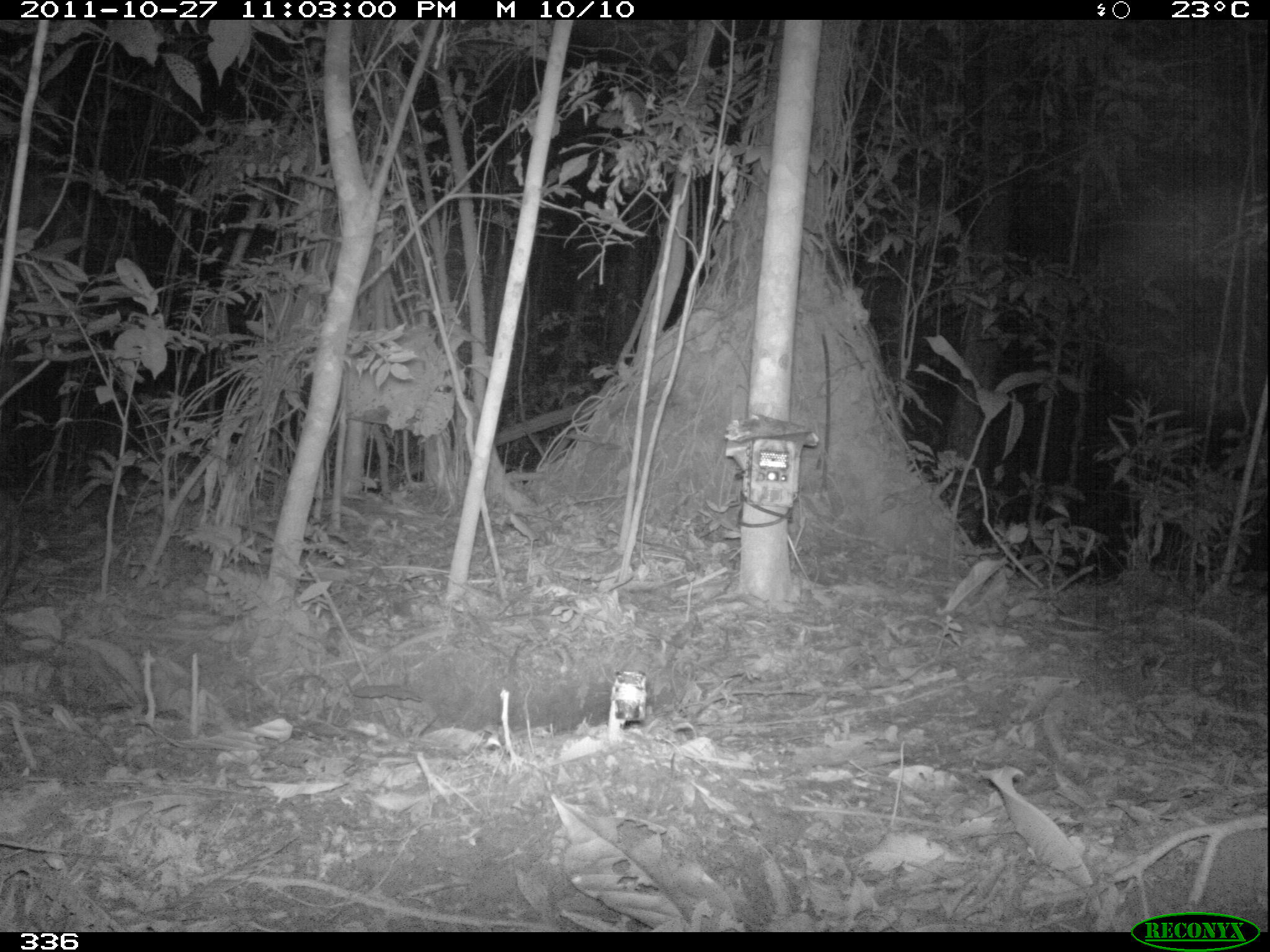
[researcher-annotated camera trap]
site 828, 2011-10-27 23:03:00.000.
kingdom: Animalia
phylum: Chordata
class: Mammalia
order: Rodentia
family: Cuniculidae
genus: Cuniculus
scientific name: Cuniculus paca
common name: spotted paca